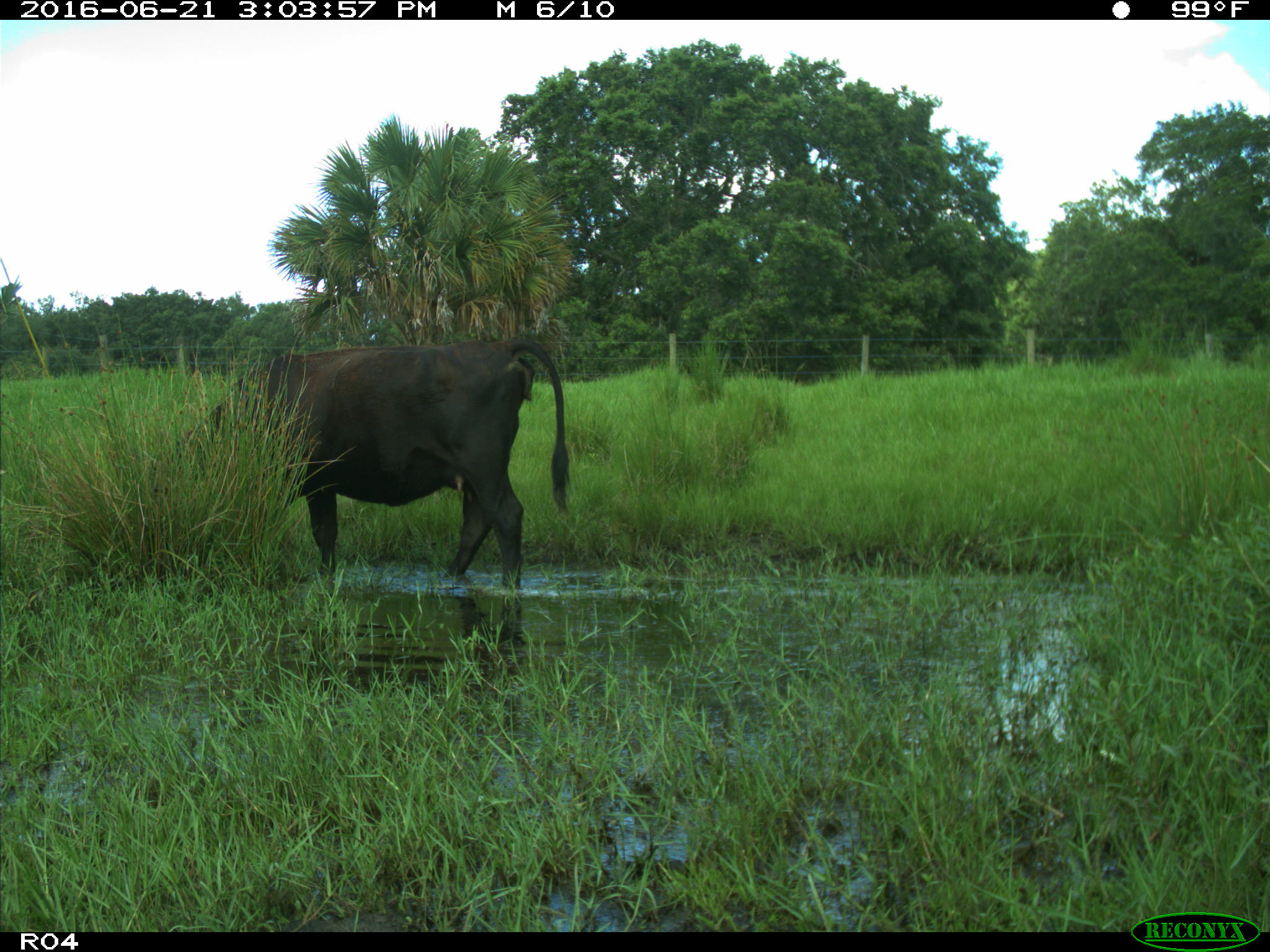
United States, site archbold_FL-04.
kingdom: Animalia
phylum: Chordata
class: Mammalia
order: Artiodactyla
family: Bovidae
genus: Bos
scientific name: Bos taurus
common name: domestic cow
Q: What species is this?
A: Bos taurus (domestic cow).